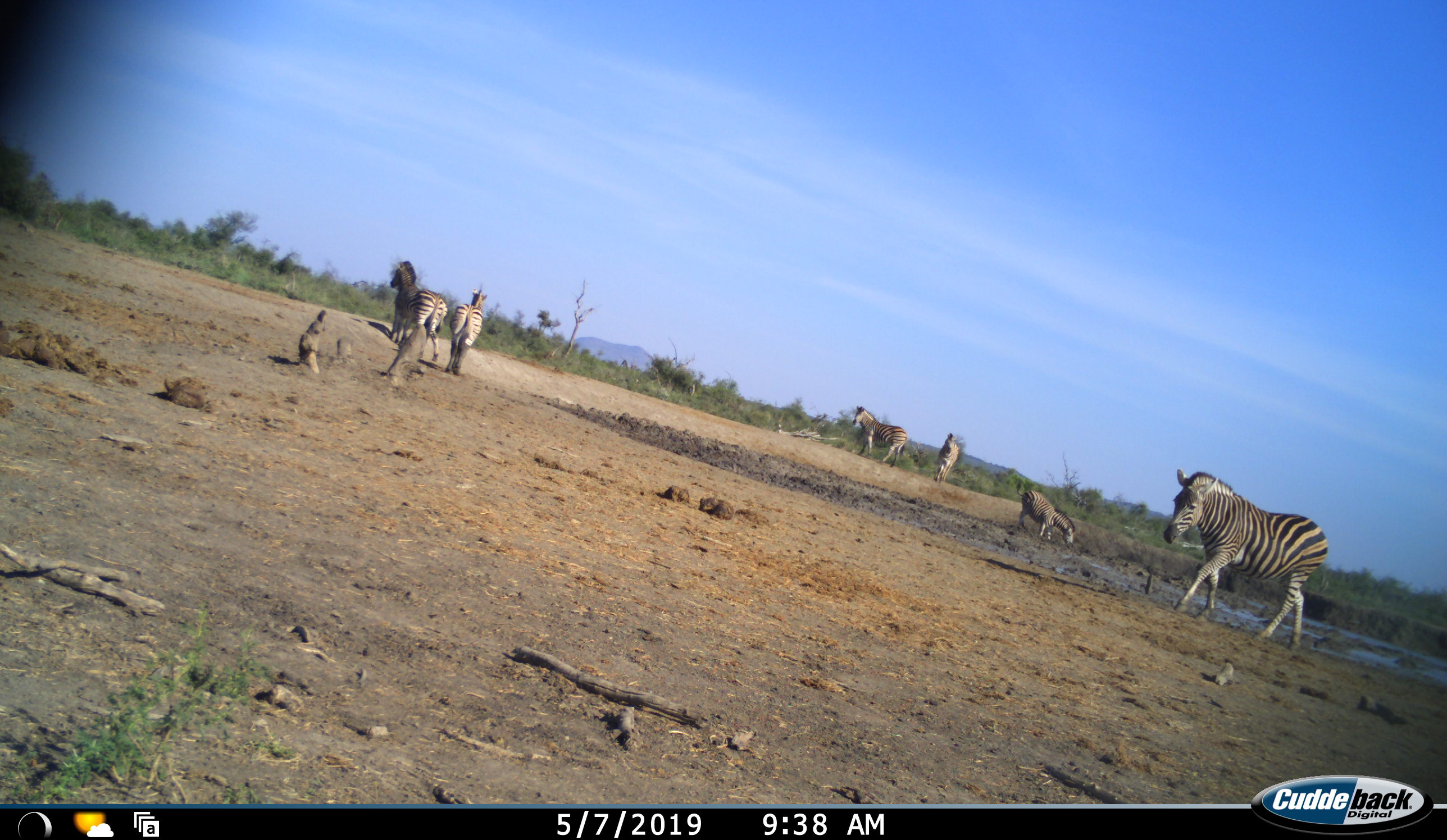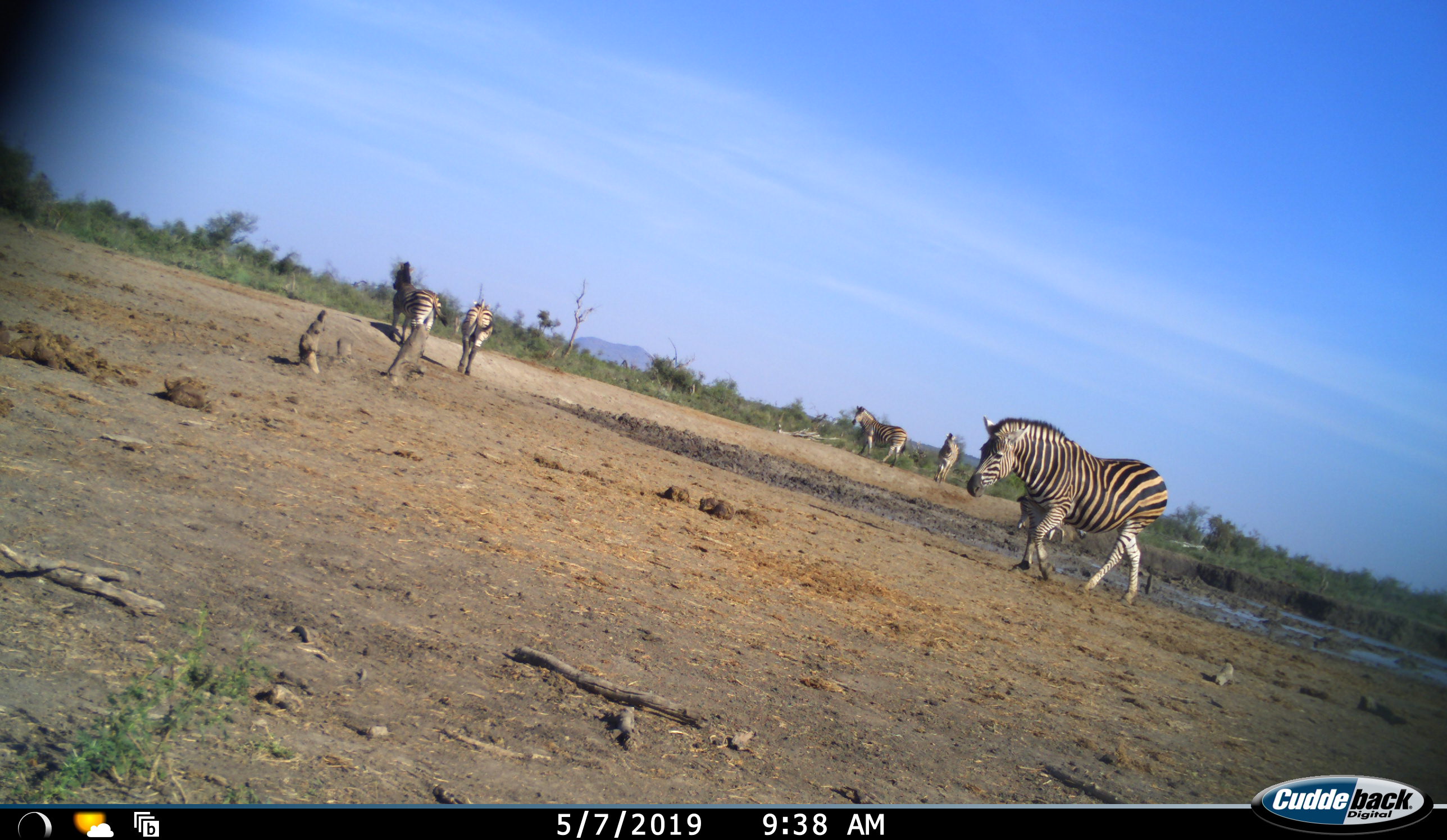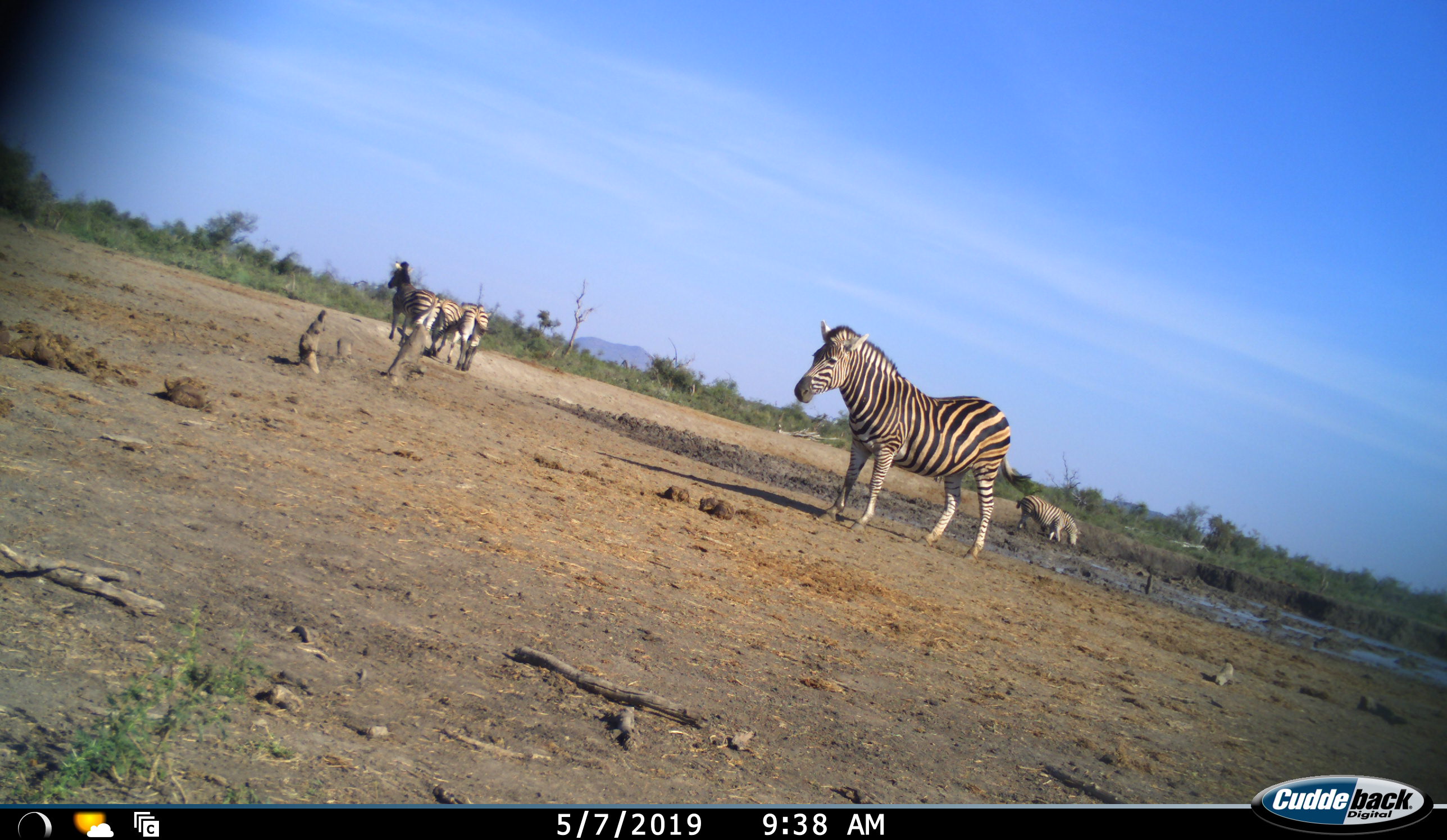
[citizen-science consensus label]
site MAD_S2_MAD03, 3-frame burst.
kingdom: Animalia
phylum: Chordata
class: Mammalia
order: Perissodactyla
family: Equidae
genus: Equus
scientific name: Equus quagga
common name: plains zebra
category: zebraplains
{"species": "zebraplains (plains zebra) (Equus quagga)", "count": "6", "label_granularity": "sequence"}